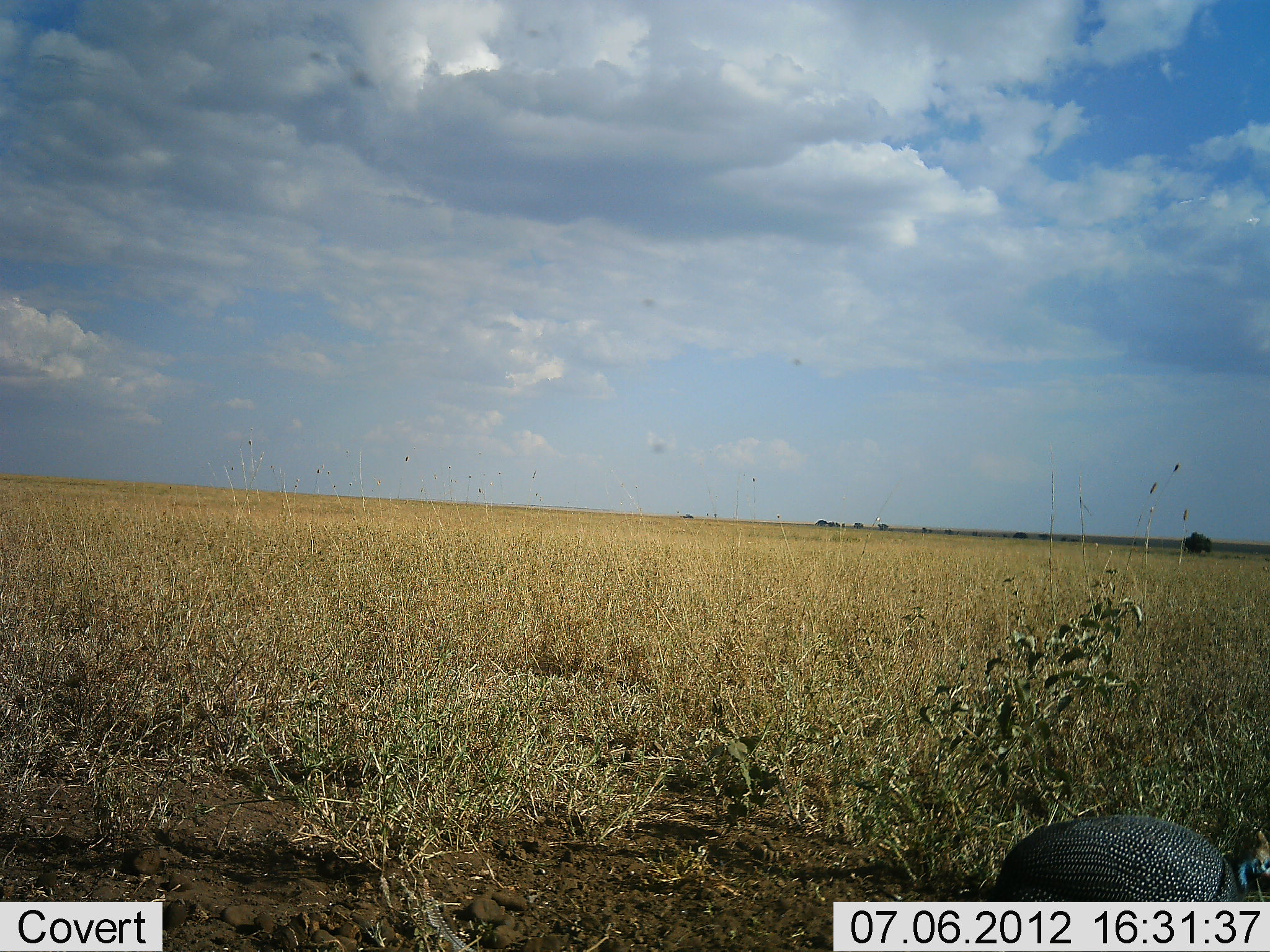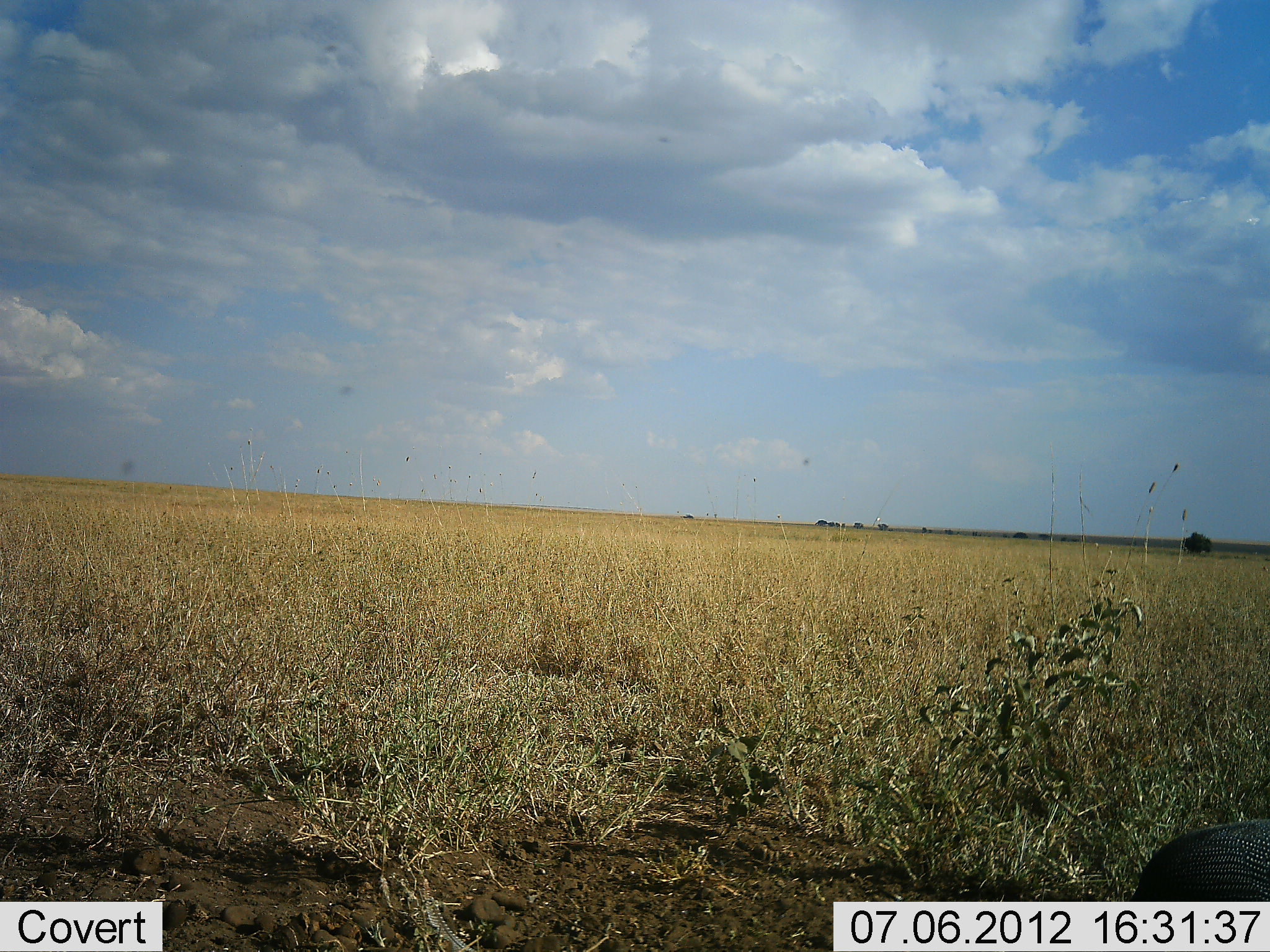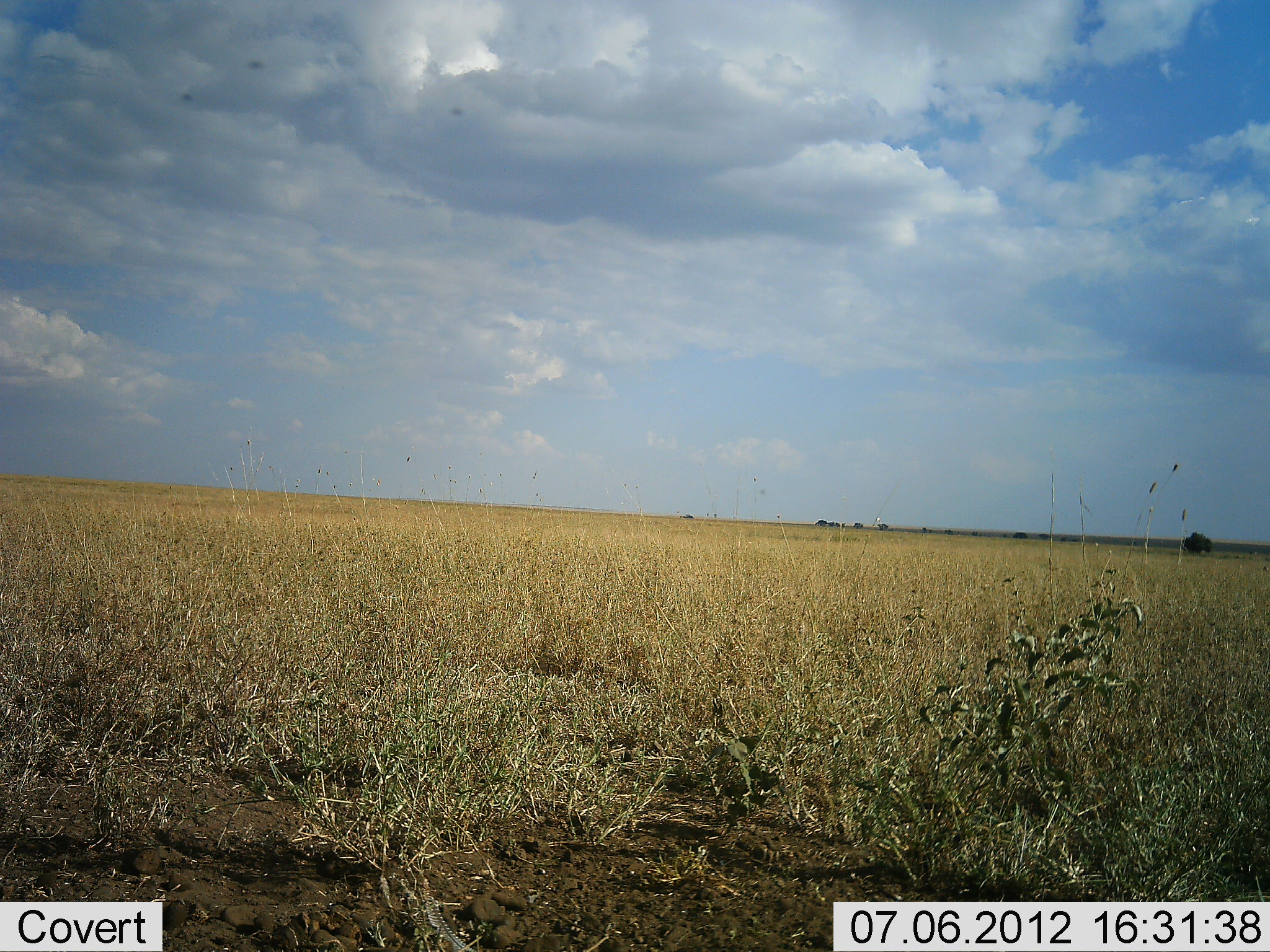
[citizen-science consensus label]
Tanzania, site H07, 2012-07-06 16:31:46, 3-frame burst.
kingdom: Animalia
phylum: Chordata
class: Aves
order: Galliformes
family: Numididae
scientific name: Numididae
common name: guinea fowl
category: guineafowl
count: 1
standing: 0%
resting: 0%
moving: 100%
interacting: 0%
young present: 0%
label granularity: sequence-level